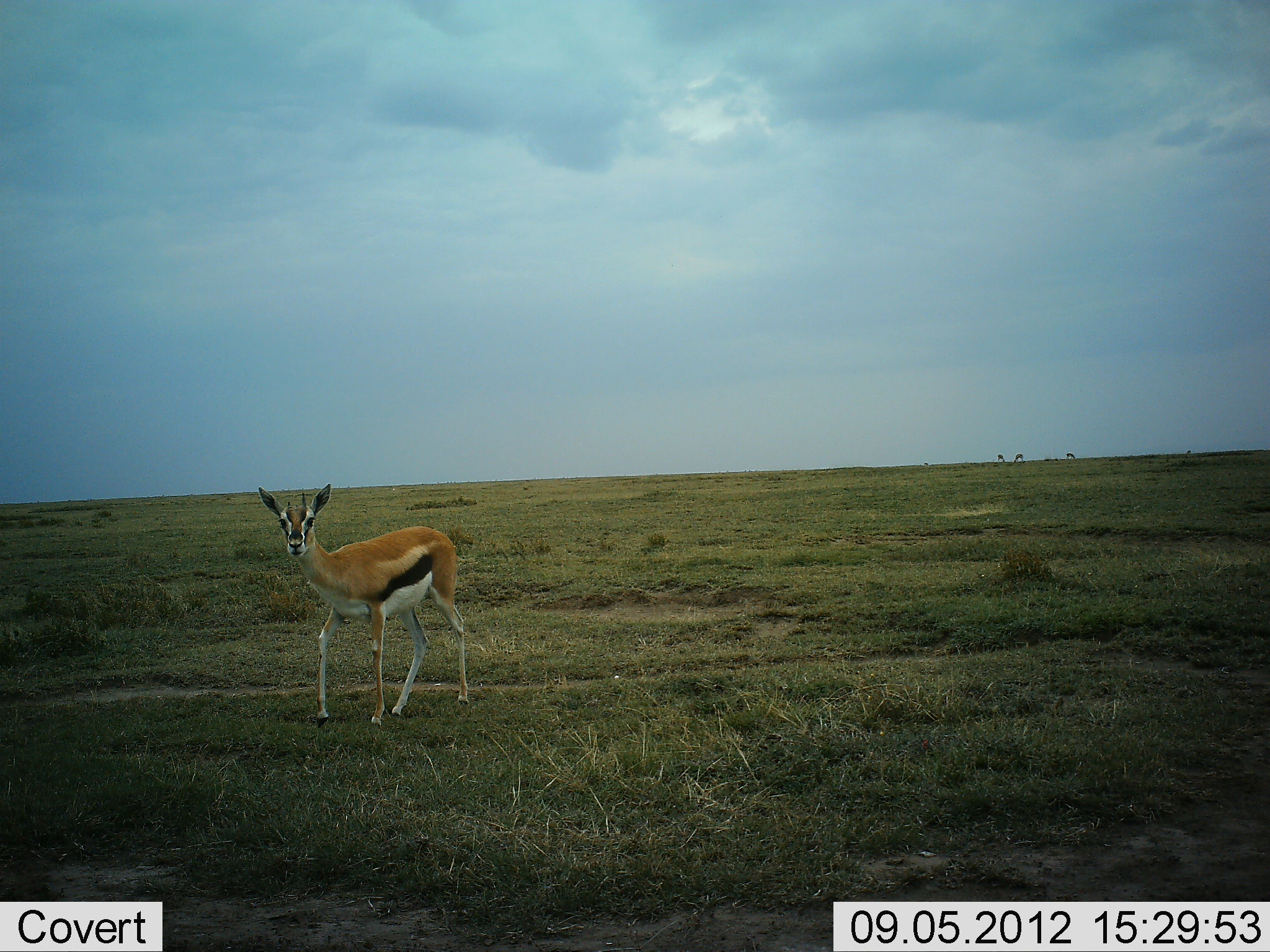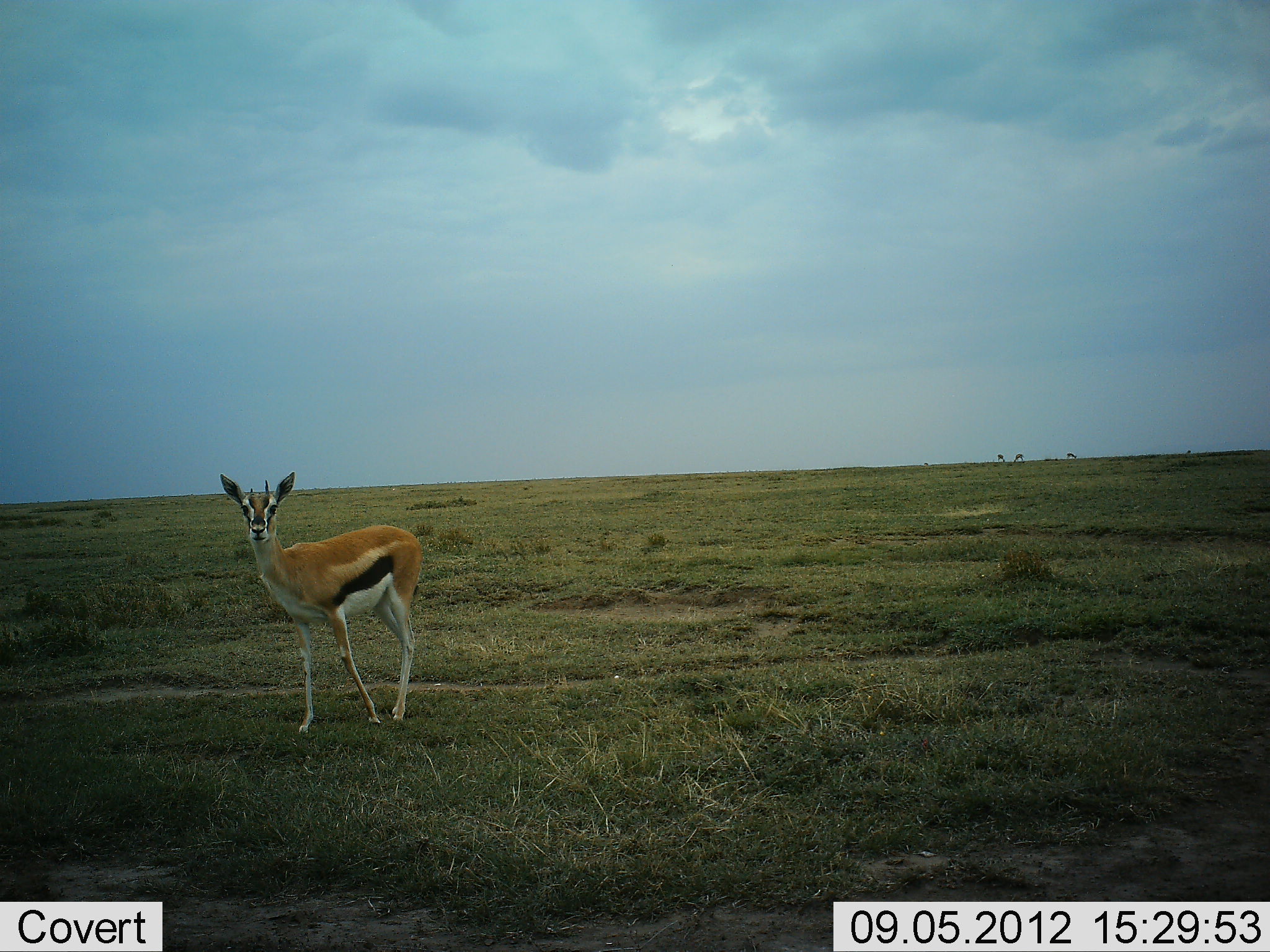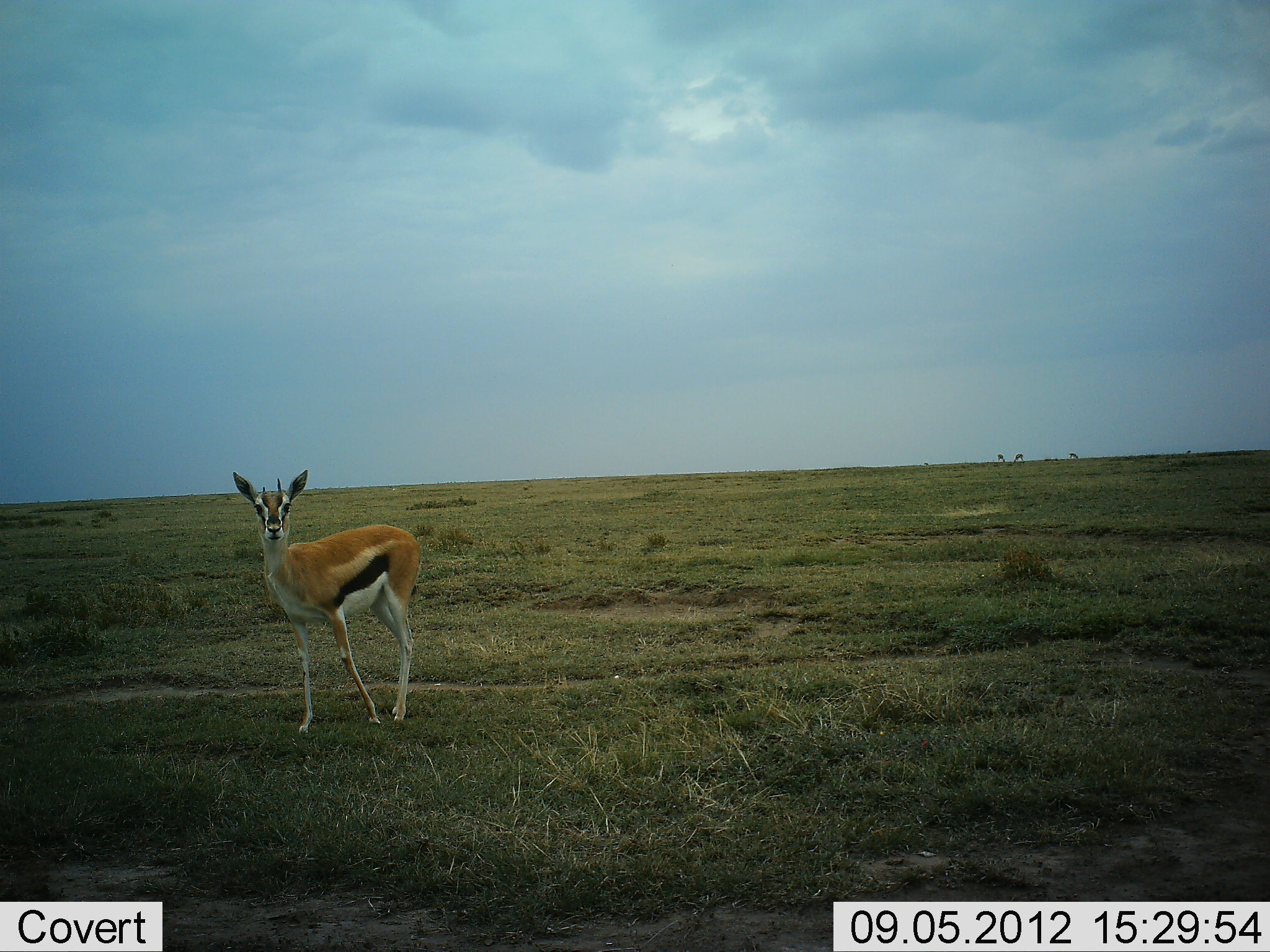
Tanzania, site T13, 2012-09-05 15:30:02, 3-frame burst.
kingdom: Animalia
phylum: Chordata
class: Mammalia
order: Artiodactyla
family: Bovidae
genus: Eudorcas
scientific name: Eudorcas thomsonii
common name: thomson's gazelle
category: gazellethomsons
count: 1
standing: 50%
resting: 0%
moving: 50%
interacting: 0%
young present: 0%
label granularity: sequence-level